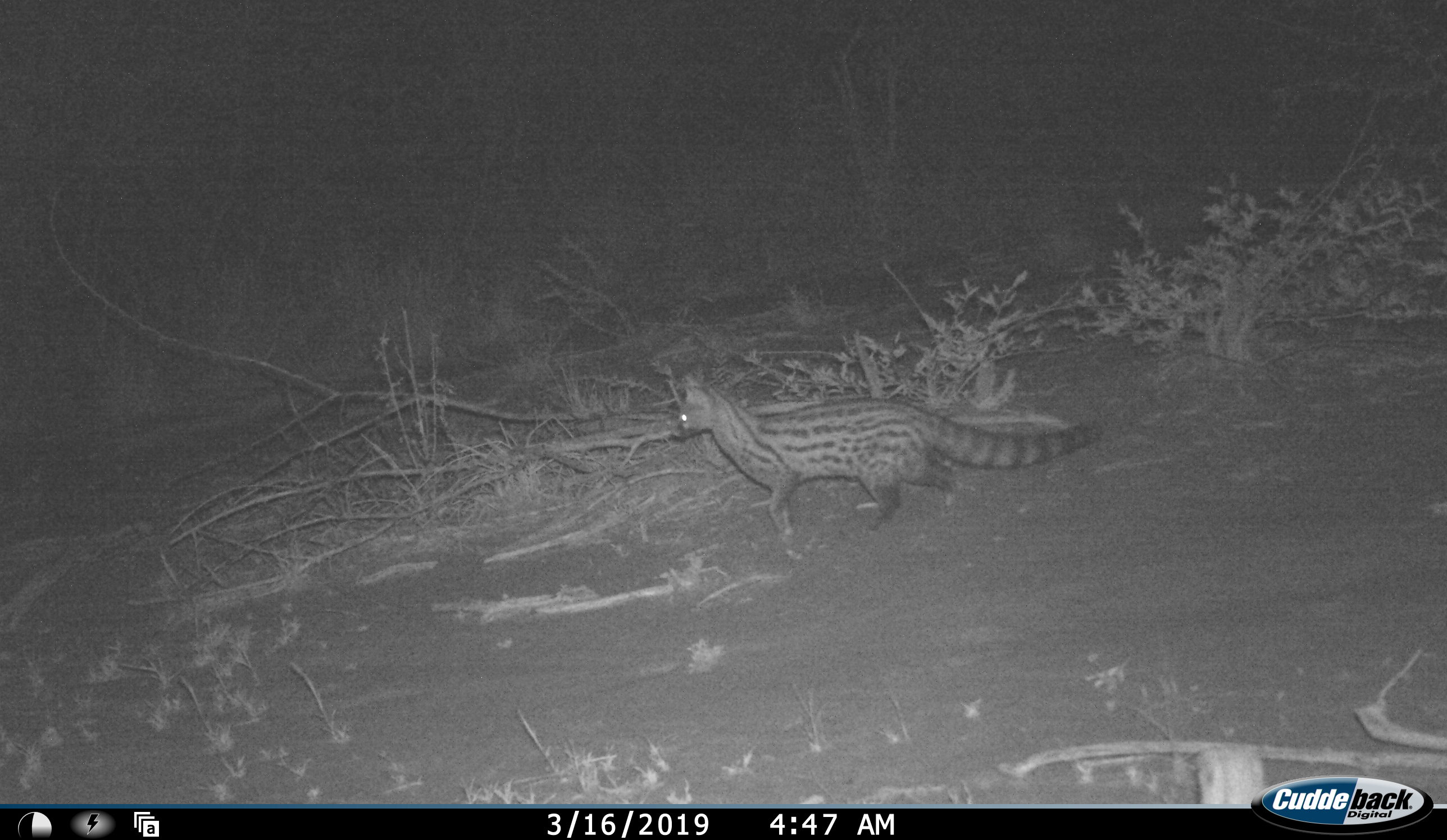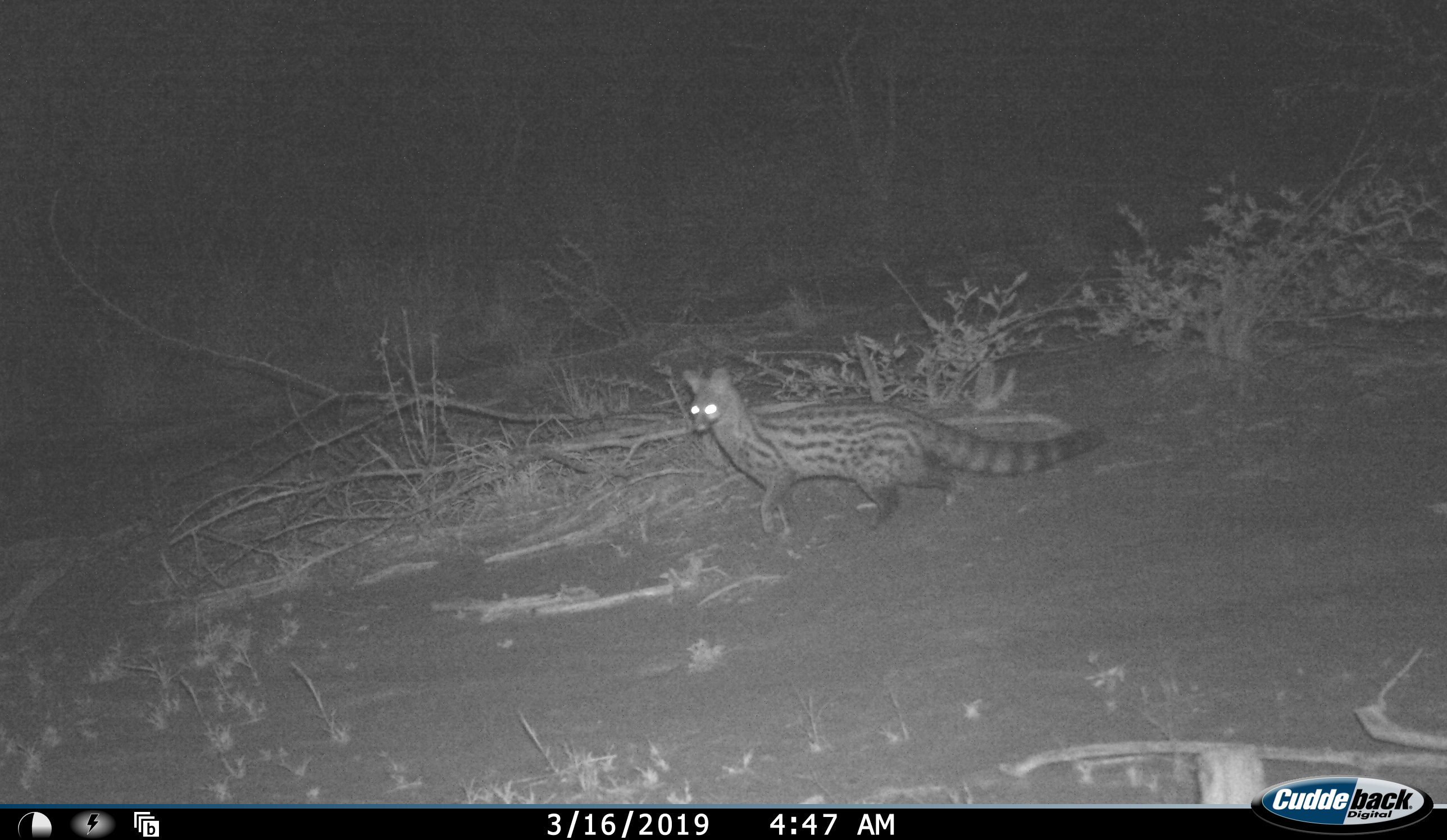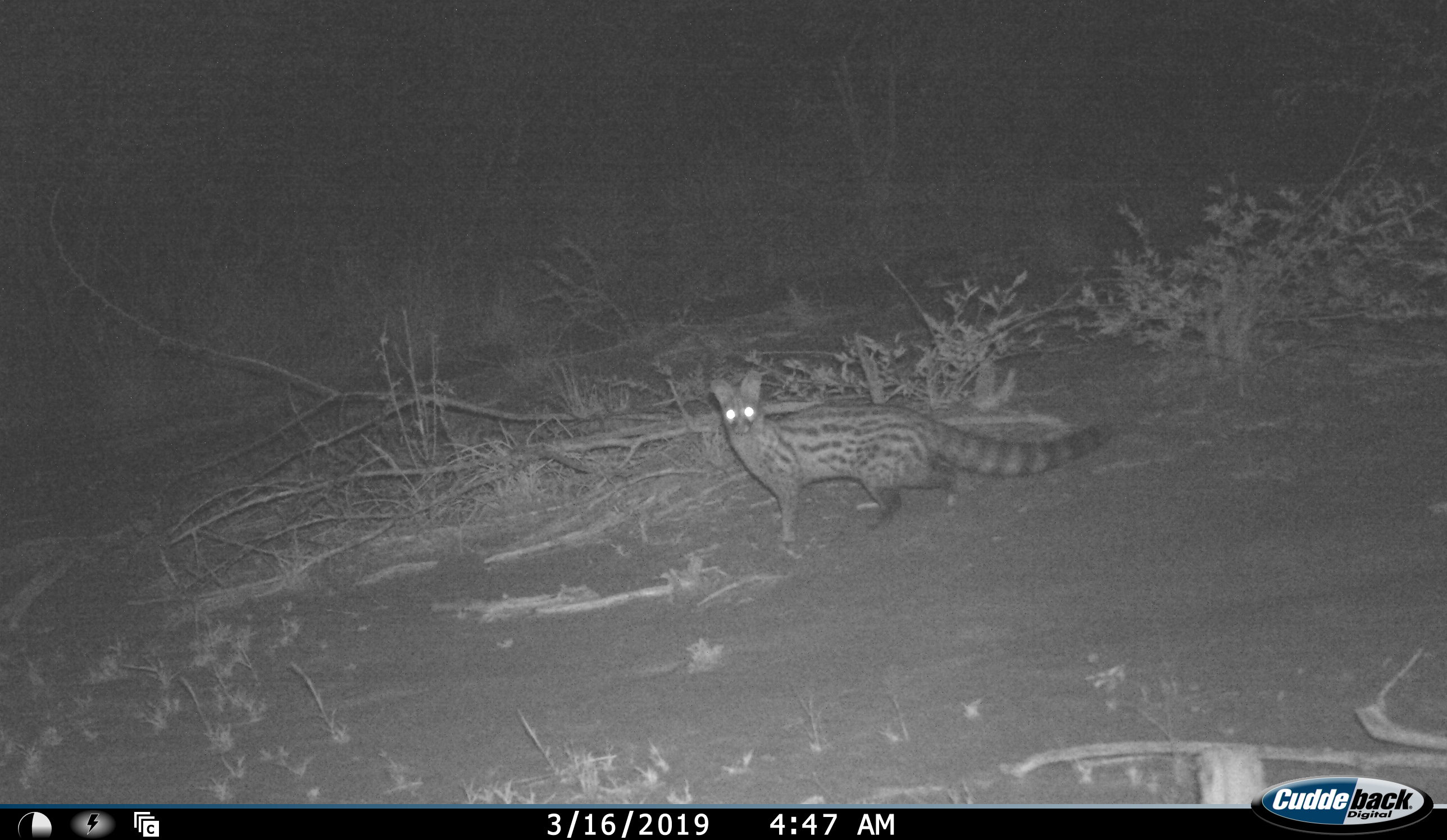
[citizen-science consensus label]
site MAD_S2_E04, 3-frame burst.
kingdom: Animalia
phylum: Chordata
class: Mammalia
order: Carnivora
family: Viverridae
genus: Genetta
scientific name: Genetta tigrina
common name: large-spotted genet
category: genetcapelargespotted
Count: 1.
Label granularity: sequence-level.